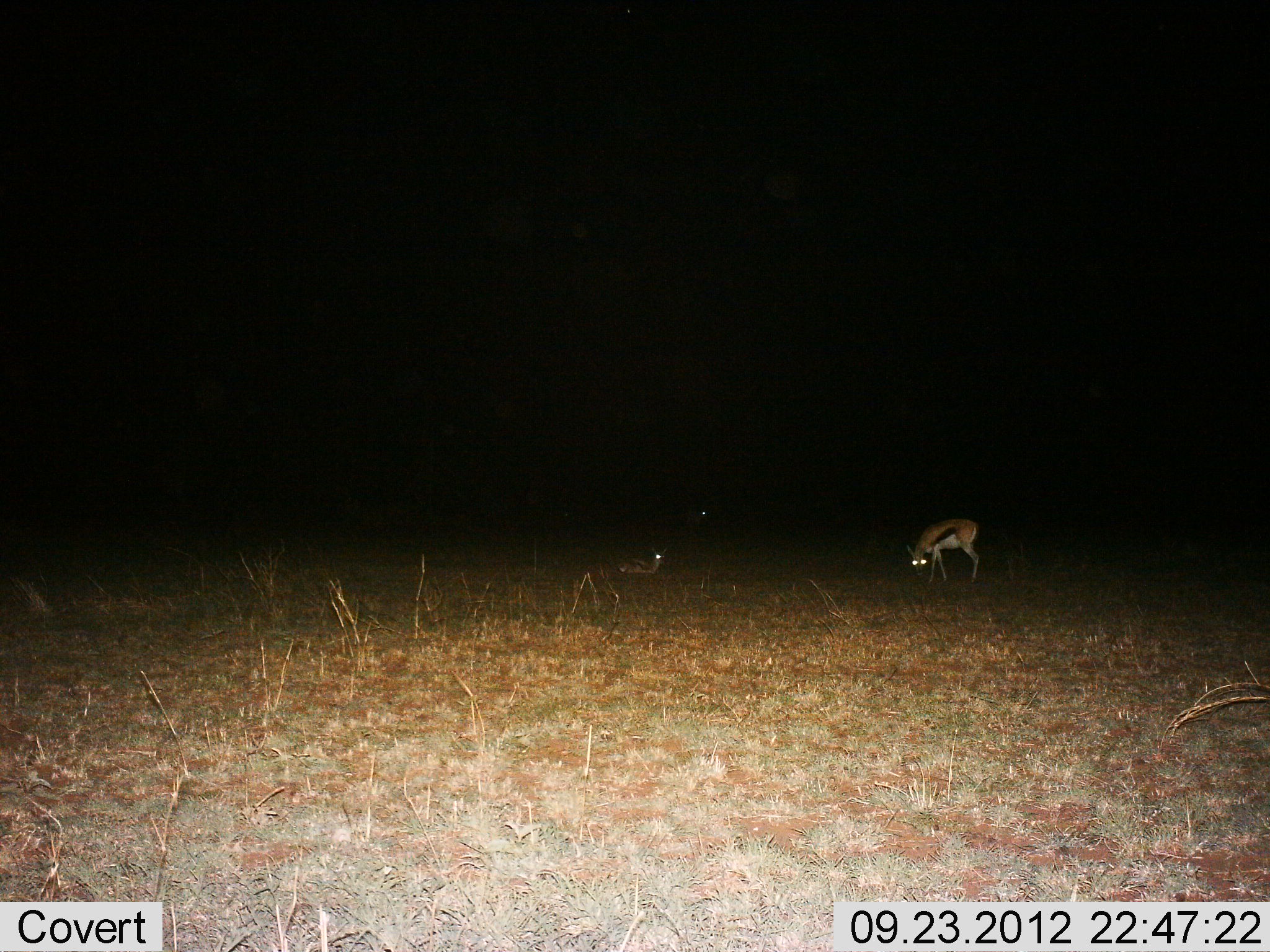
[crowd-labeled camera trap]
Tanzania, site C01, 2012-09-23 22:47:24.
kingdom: Animalia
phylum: Chordata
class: Mammalia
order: Artiodactyla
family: Bovidae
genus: Eudorcas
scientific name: Eudorcas thomsonii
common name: thomson's gazelle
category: gazellethomsons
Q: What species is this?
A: Gazellethomsons (thomson's gazelle) (Eudorcas thomsonii).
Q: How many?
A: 2.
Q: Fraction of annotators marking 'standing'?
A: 60%.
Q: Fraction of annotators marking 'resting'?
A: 80%.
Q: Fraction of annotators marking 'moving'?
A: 0%.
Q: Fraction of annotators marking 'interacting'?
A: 0%.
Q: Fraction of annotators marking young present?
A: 20%.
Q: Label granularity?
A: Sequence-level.